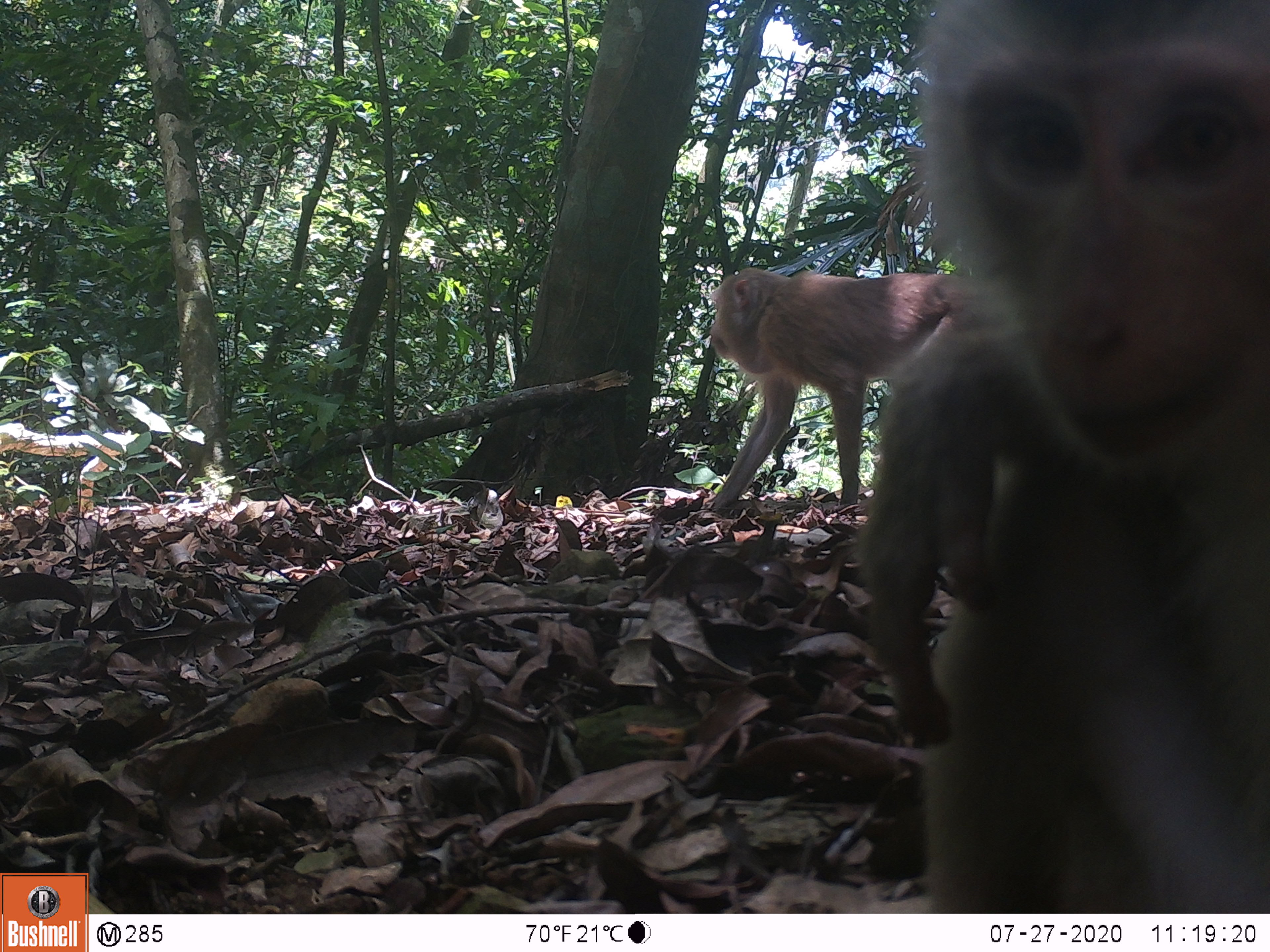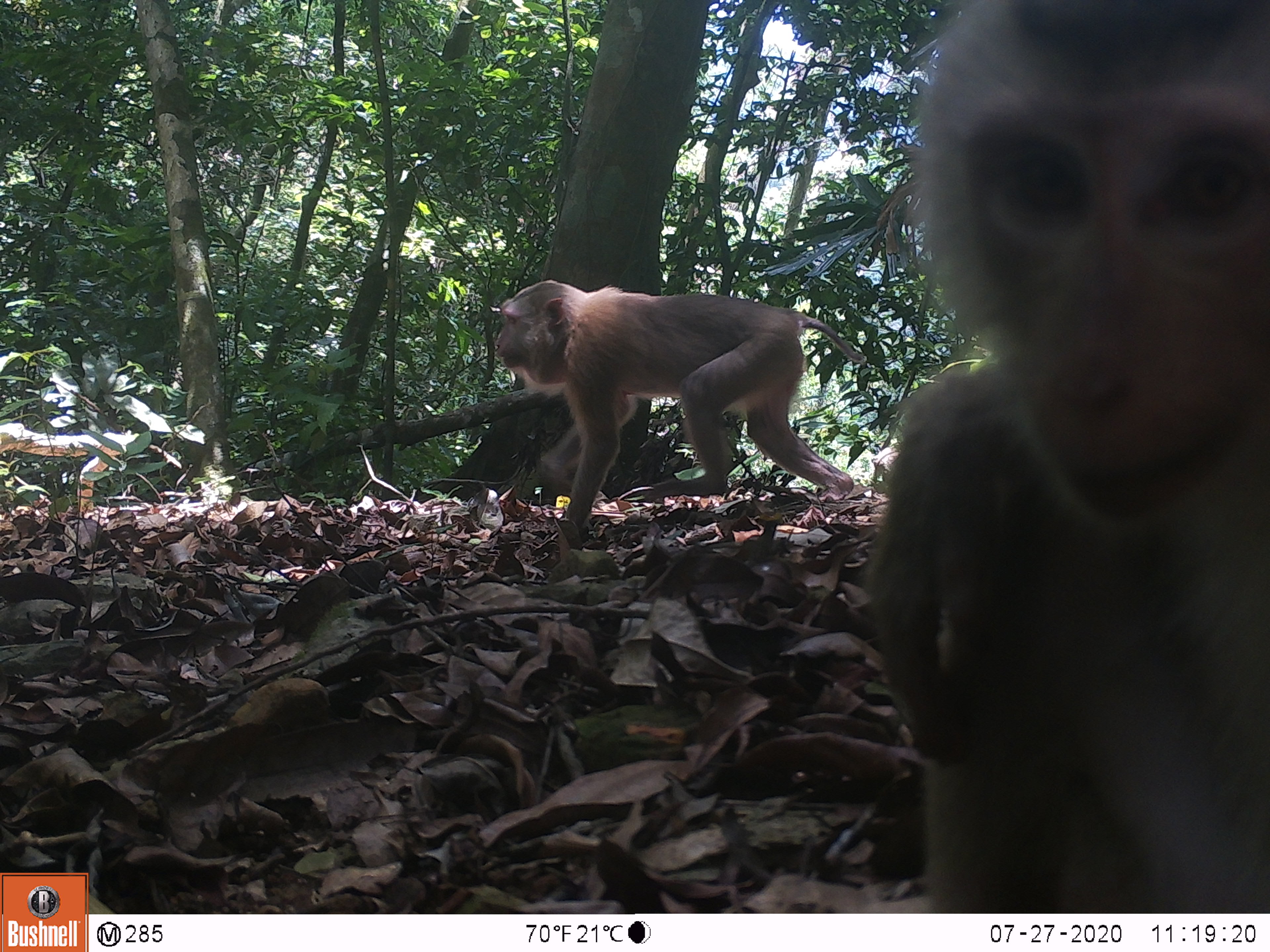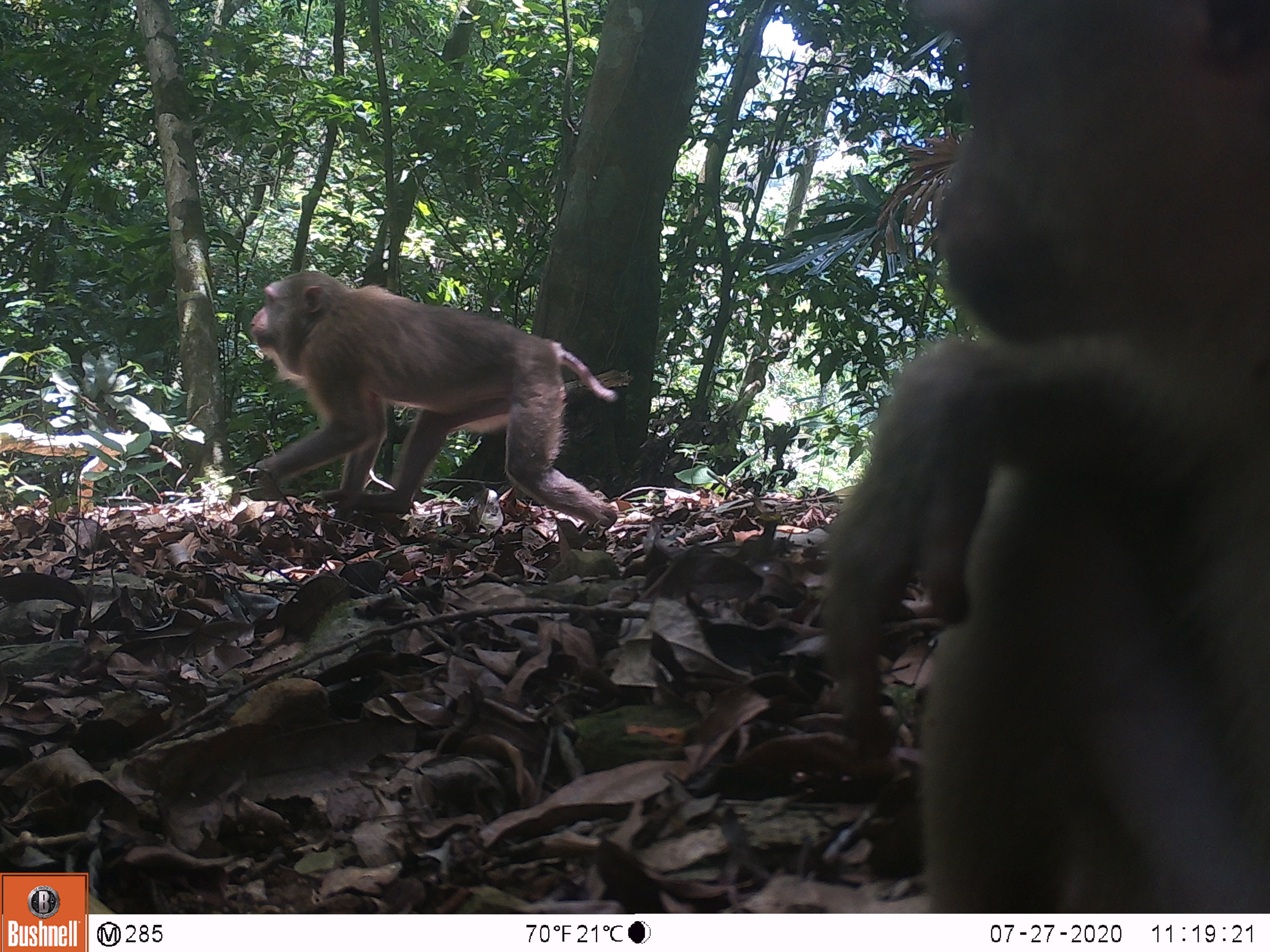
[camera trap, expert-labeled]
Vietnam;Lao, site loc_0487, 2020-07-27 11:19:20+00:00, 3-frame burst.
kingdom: Animalia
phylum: Chordata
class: Mammalia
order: Primates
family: Cercopithecidae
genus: Macaca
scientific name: Macaca nemestrina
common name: pig-tailed macaque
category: pig tailed macaque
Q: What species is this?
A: Pig tailed macaque (pig-tailed macaque) (Macaca nemestrina).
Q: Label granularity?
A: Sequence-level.